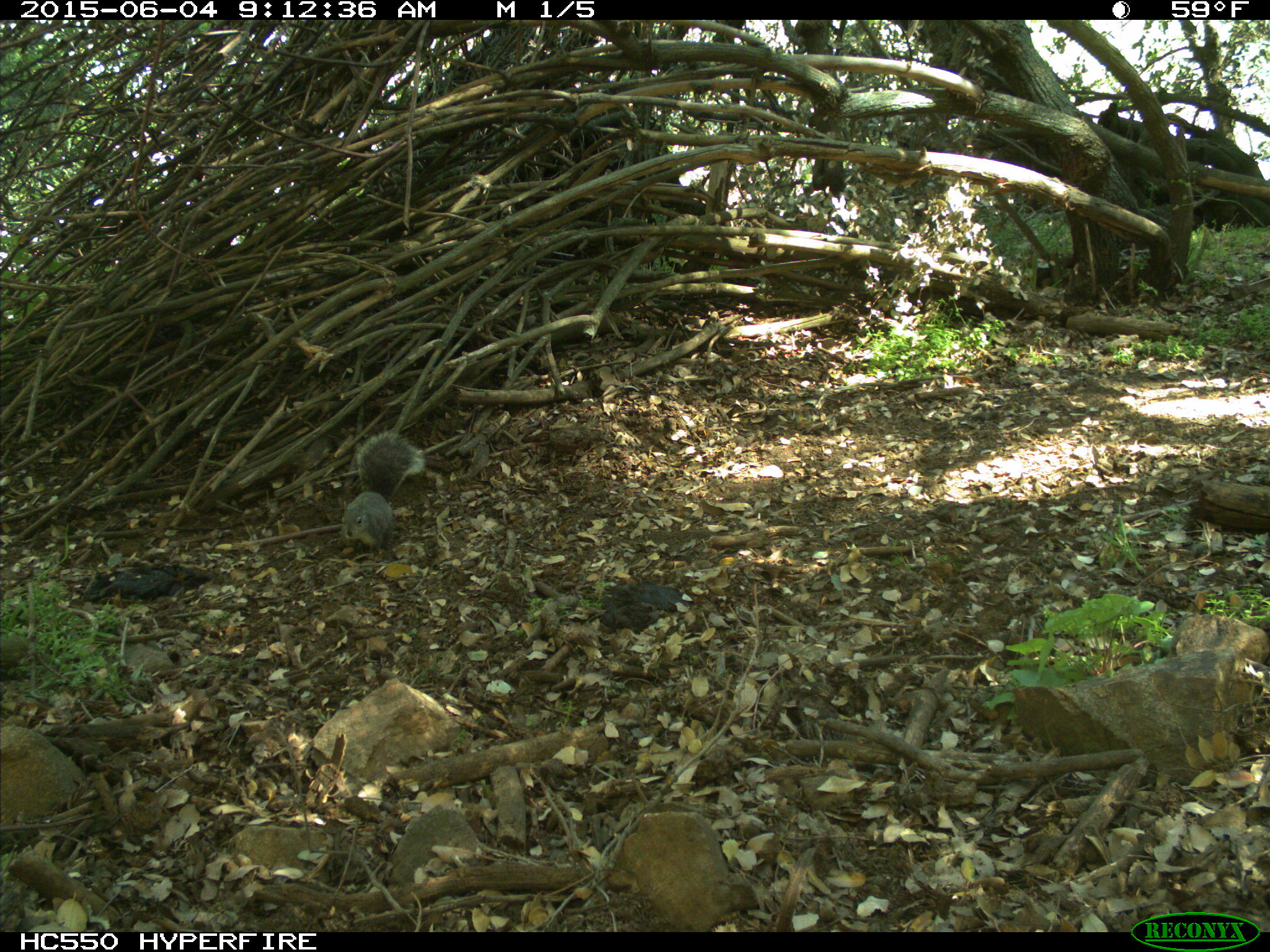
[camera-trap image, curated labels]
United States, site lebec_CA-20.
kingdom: Animalia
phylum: Chordata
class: Mammalia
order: Rodentia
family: Sciuridae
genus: Sciurus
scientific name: Sciurus carolinensis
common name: eastern gray squirrel